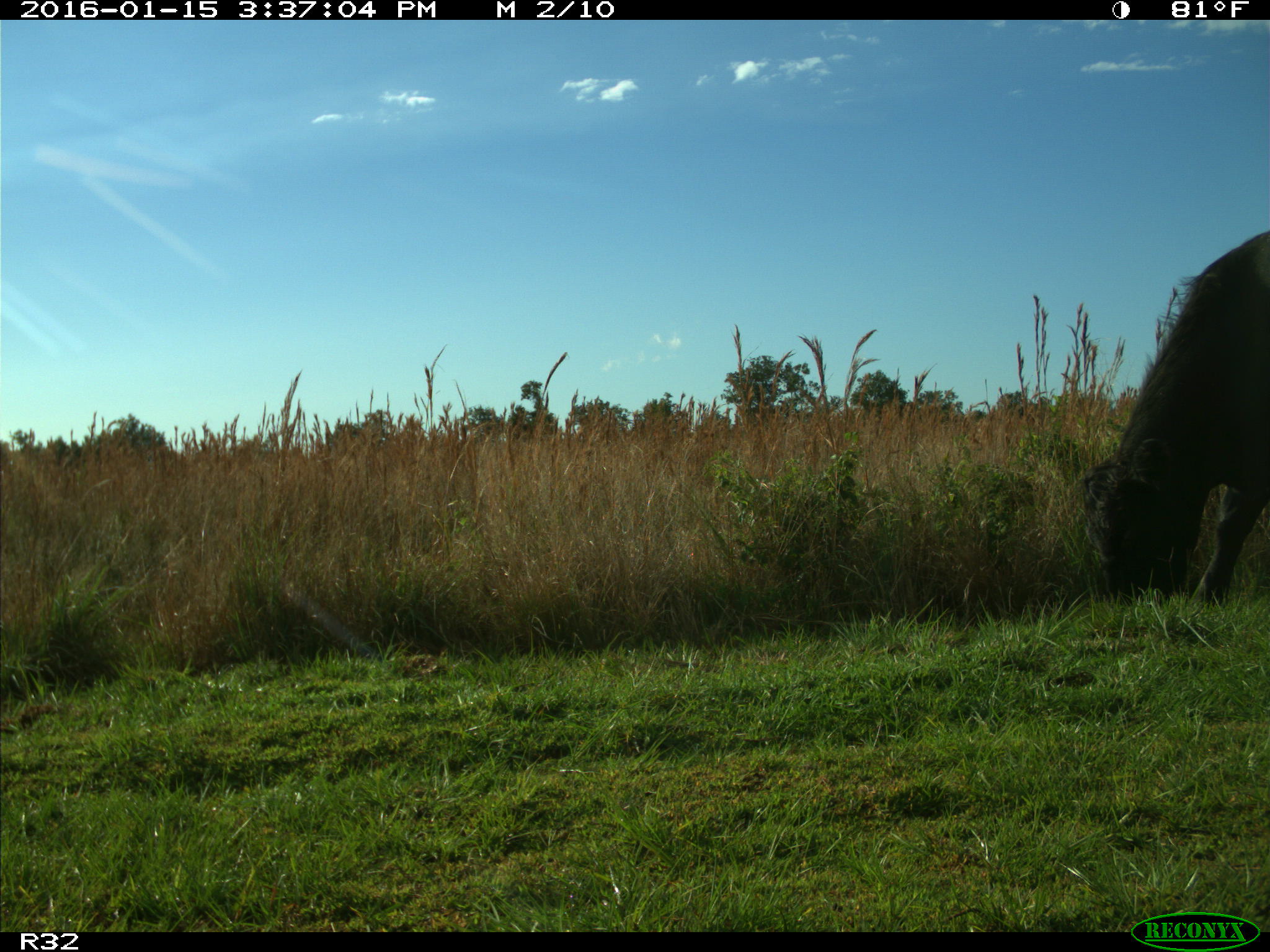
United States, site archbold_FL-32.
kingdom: Animalia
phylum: Chordata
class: Mammalia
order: Artiodactyla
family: Bovidae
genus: Bos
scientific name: Bos taurus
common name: domestic cow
Bos taurus (domestic cow).